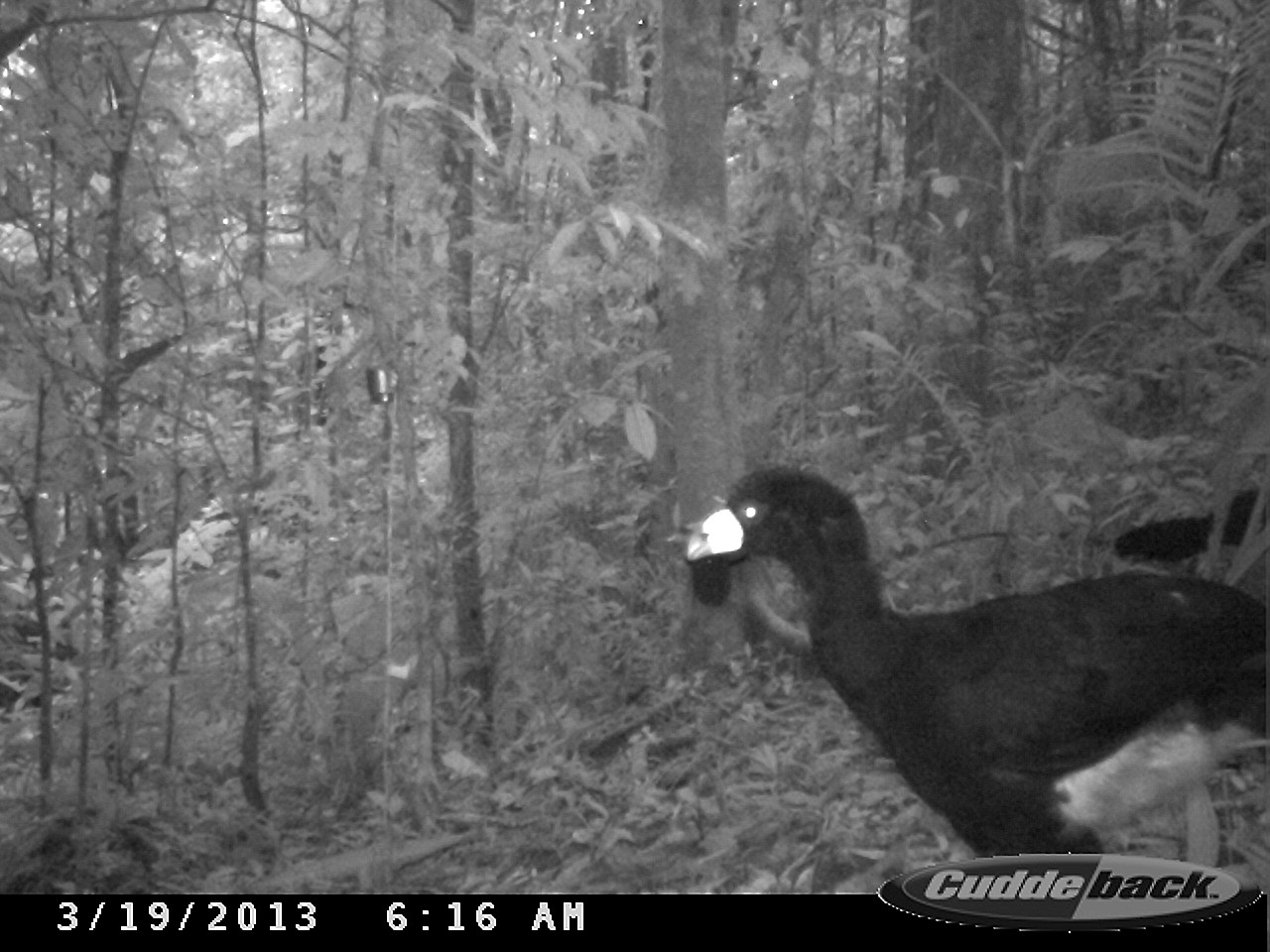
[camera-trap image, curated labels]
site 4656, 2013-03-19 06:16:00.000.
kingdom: Animalia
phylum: Chordata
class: Aves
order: Galliformes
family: Cracidae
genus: Crax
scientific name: Crax alector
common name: black curassow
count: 2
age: adult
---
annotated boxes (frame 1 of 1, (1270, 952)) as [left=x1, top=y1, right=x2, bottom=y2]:
crax alector: [left=684, top=465, right=1268, bottom=894]; [left=1109, top=485, right=1268, bottom=569]